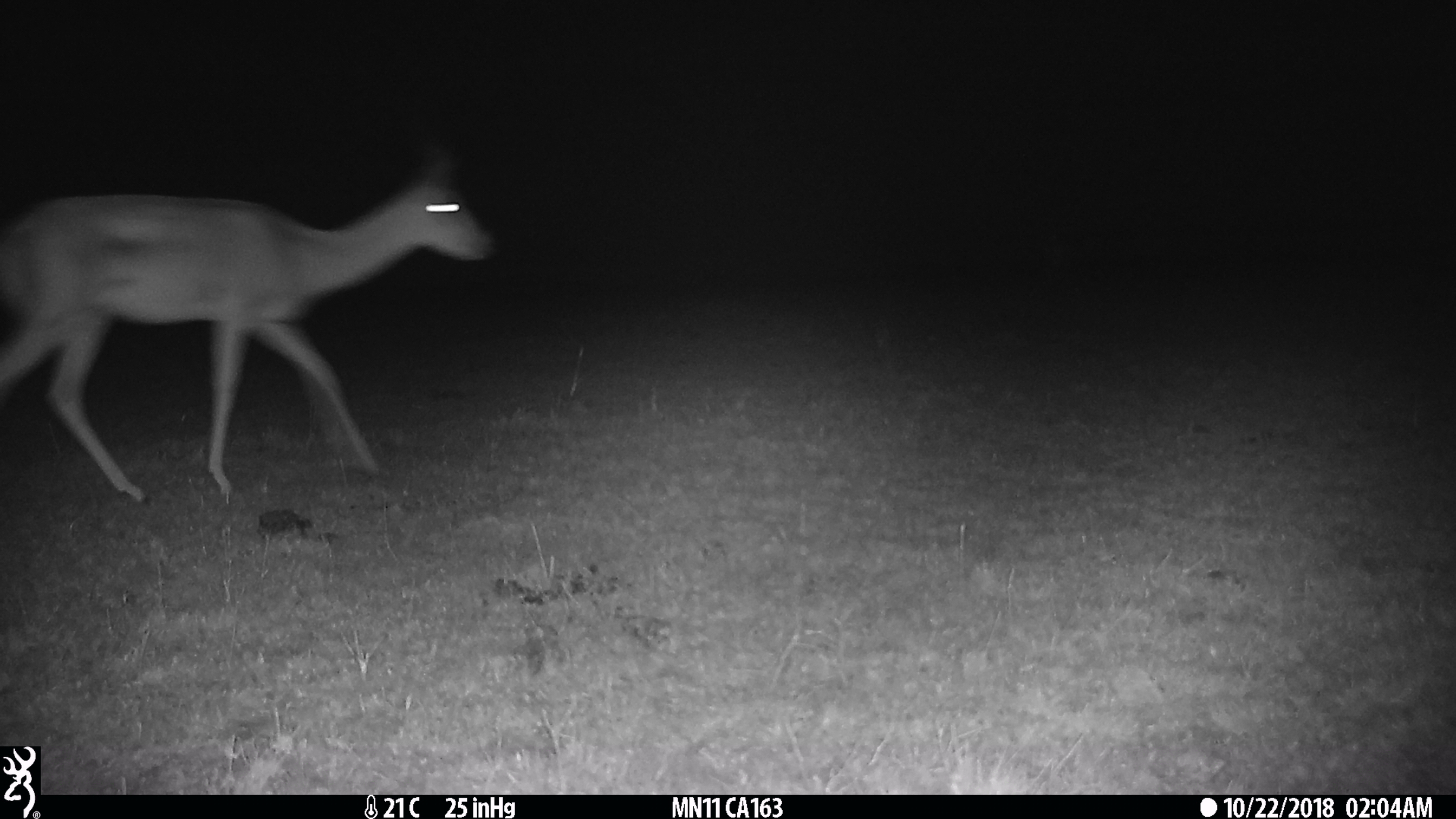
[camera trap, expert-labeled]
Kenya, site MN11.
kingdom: Animalia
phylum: Chordata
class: Mammalia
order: Artiodactyla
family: Bovidae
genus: Aepyceros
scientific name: Aepyceros melampus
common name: impala